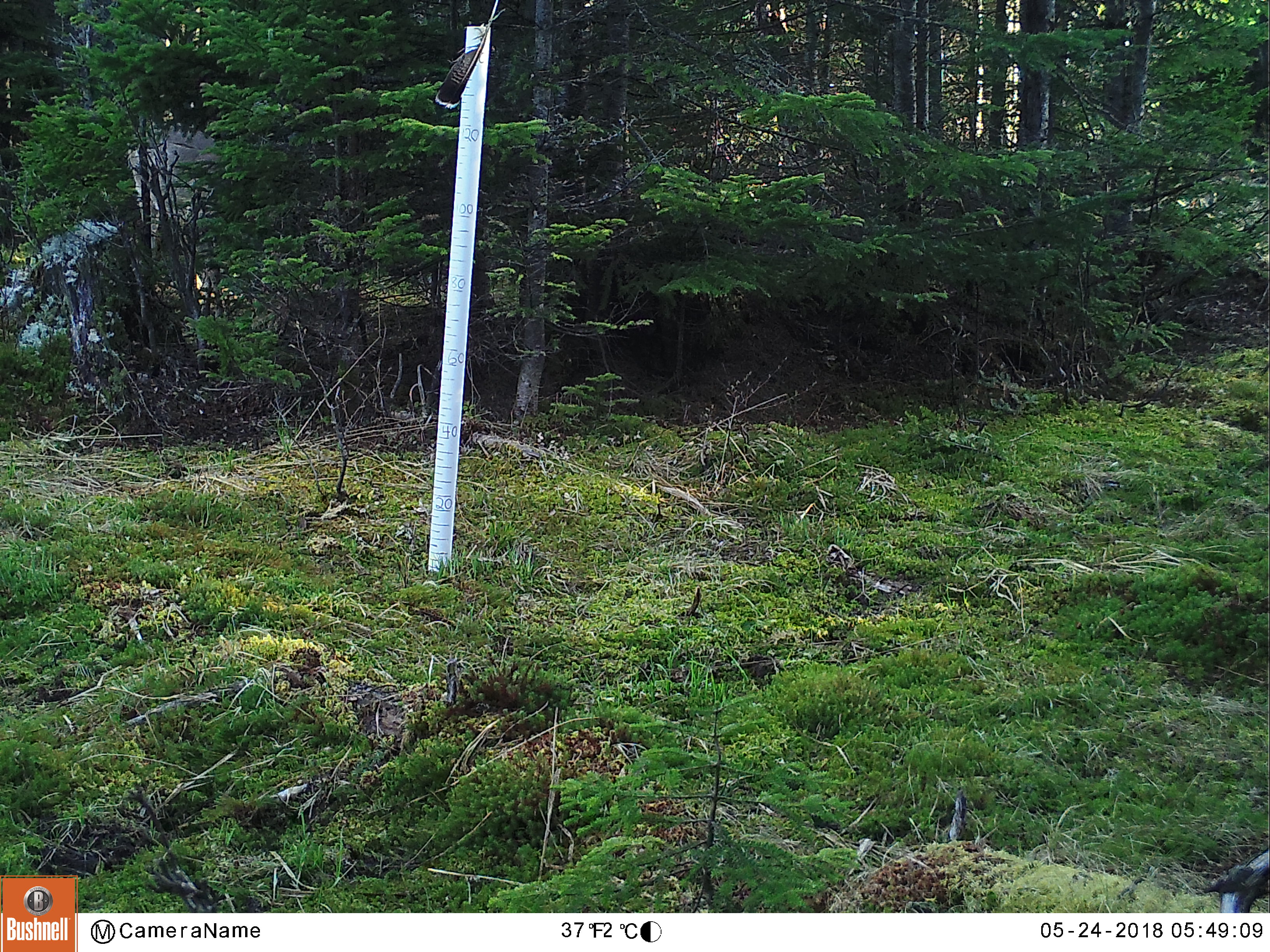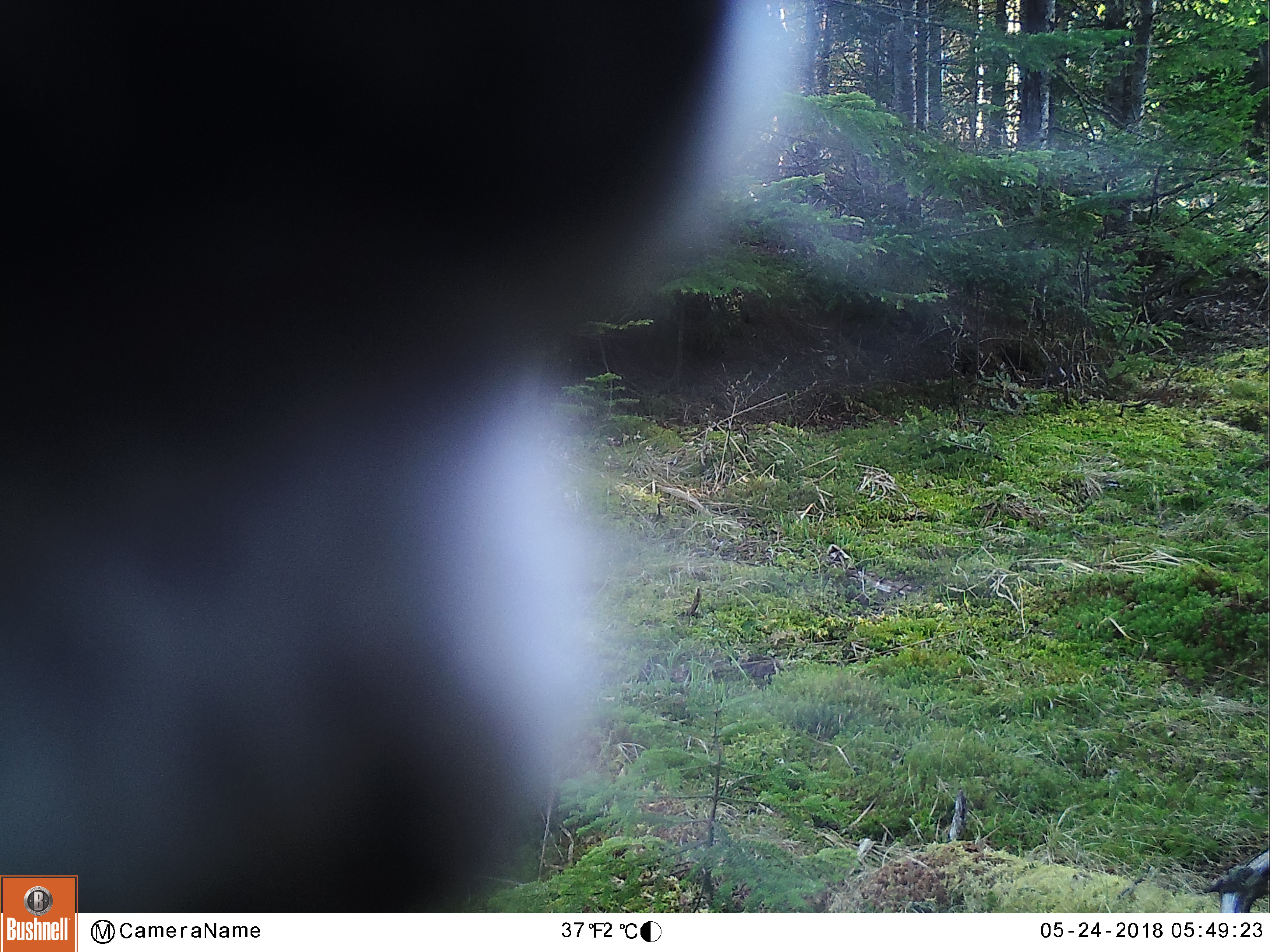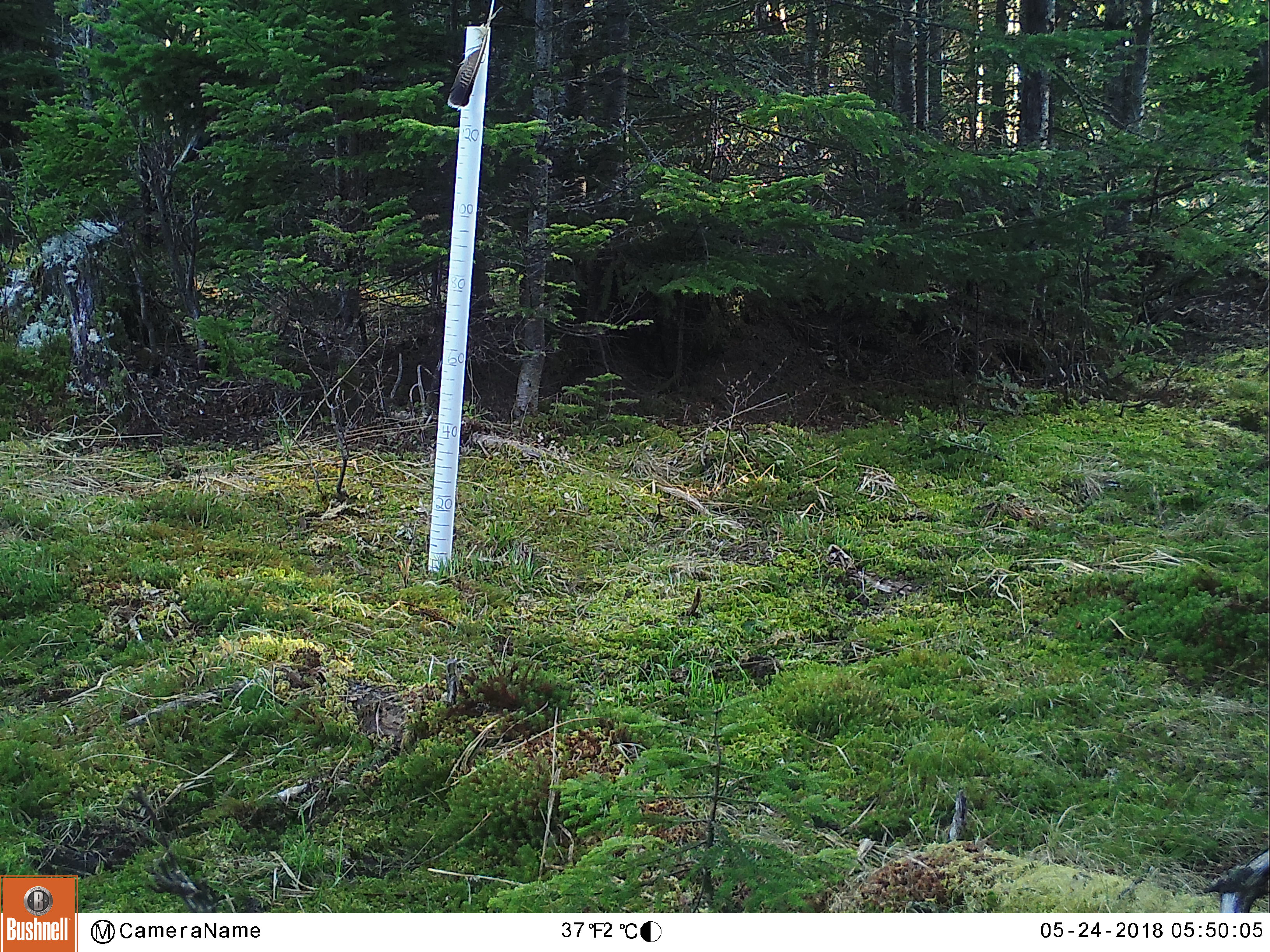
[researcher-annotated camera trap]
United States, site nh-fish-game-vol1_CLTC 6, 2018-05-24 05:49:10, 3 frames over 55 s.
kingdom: Animalia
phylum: Chordata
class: Mammalia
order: Artiodactyla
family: Cervidae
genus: Odocoileus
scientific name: Odocoileus virginianus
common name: white-tailed deer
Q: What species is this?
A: White-tailed deer (Odocoileus virginianus).